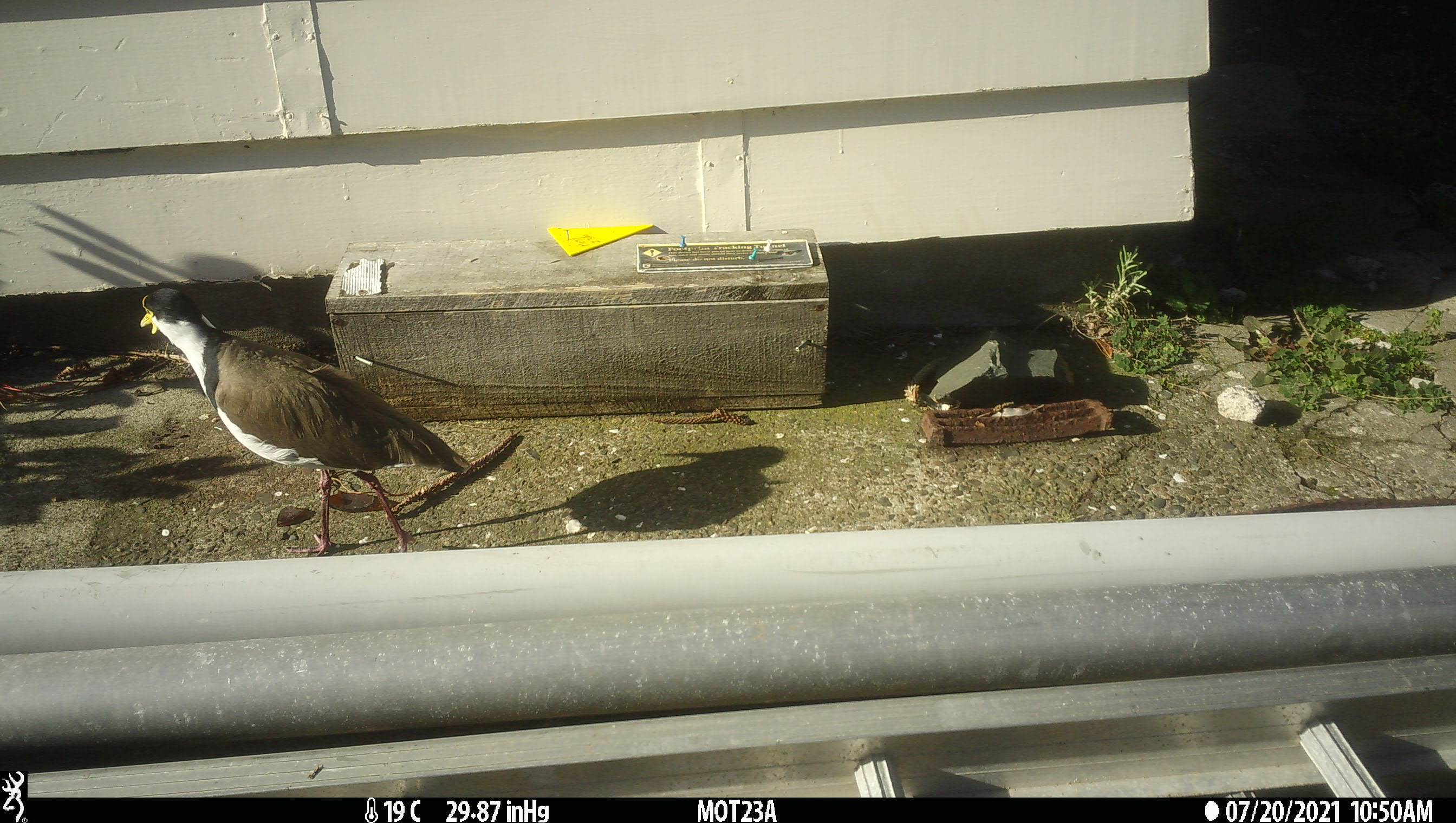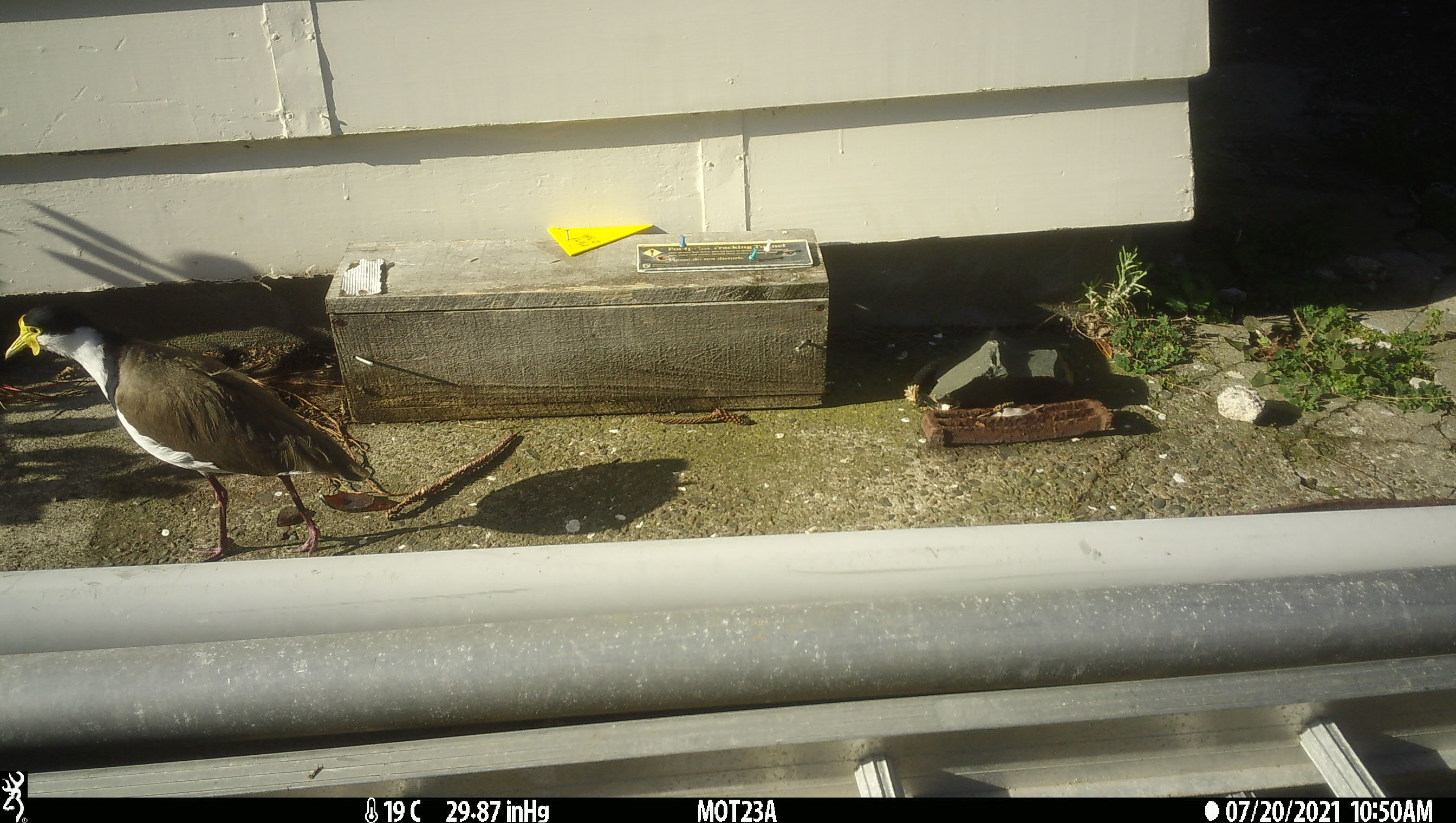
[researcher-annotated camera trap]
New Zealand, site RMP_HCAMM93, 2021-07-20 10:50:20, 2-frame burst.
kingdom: Animalia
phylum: Chordata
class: Aves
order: Charadriiformes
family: Charadriidae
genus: Vanellus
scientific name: Vanellus miles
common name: masked lapwing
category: spurwing plover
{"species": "spurwing plover (masked lapwing) (Vanellus miles)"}